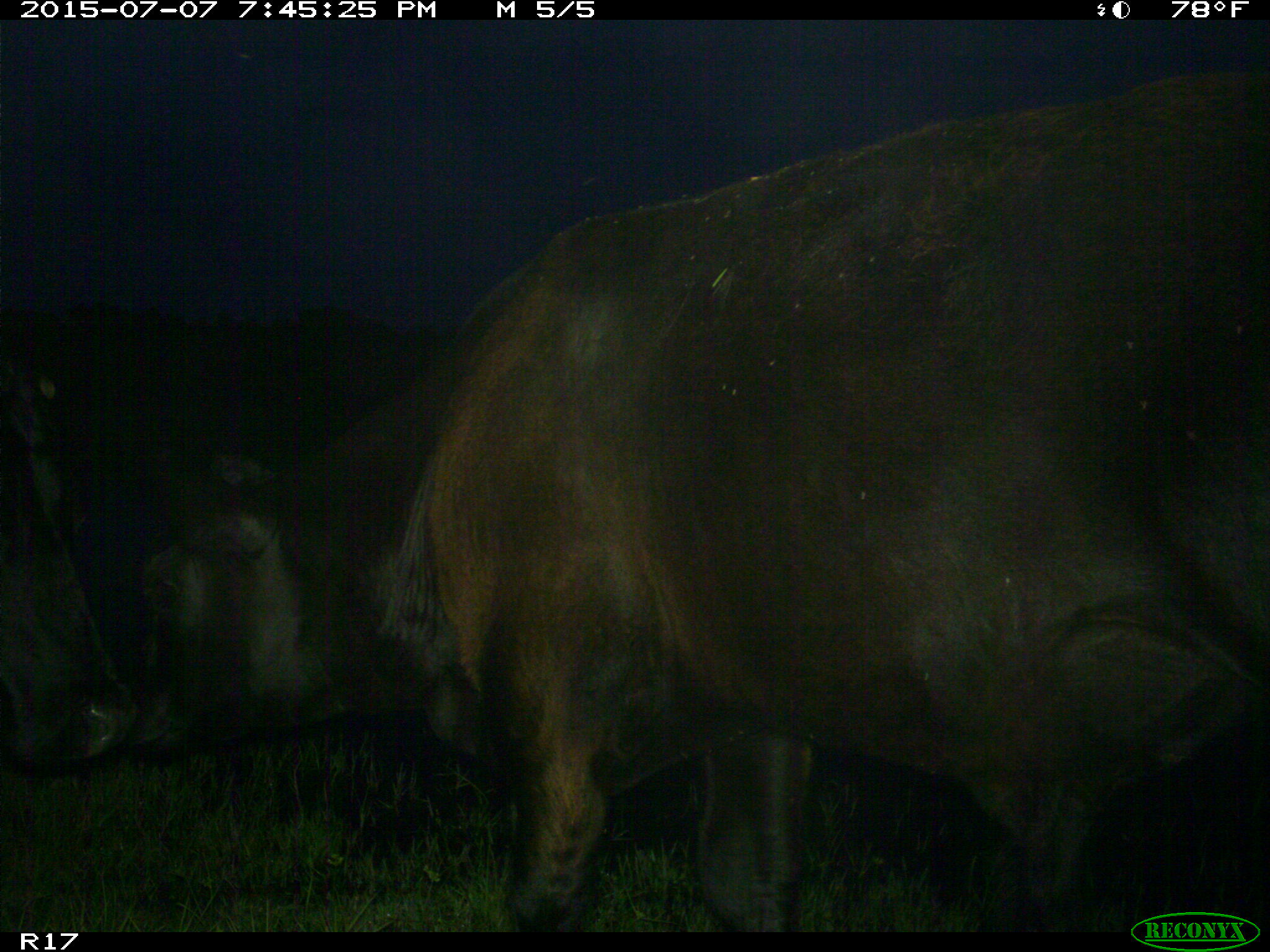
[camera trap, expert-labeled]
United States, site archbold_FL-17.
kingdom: Animalia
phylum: Chordata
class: Mammalia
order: Artiodactyla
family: Bovidae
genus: Bos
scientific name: Bos taurus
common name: domestic cow